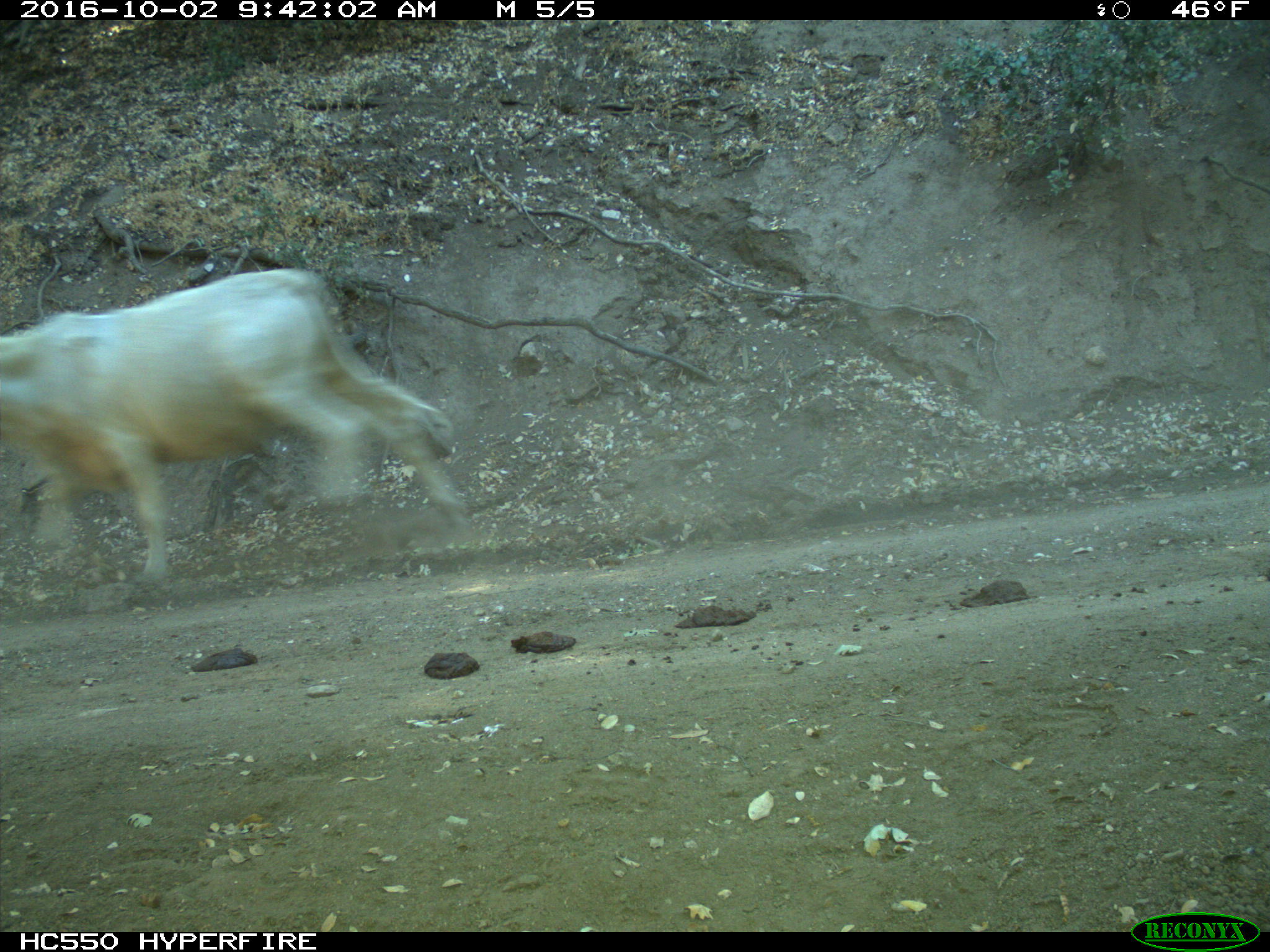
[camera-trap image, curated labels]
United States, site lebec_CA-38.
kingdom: Animalia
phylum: Chordata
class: Mammalia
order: Artiodactyla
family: Bovidae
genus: Bos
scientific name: Bos taurus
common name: domestic cow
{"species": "Bos taurus (domestic cow)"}